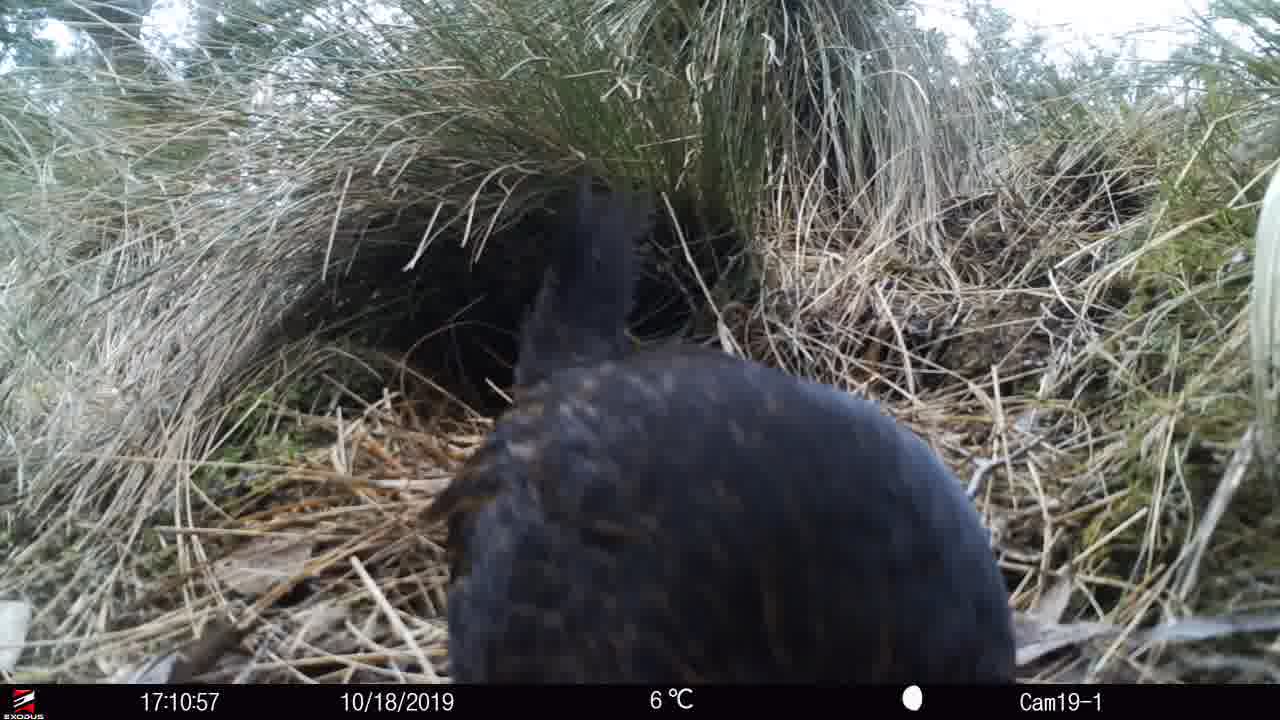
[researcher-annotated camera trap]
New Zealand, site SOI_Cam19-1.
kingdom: Animalia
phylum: Chordata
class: Aves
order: Gruiformes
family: Rallidae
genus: Gallirallus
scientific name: Gallirallus australis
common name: weka